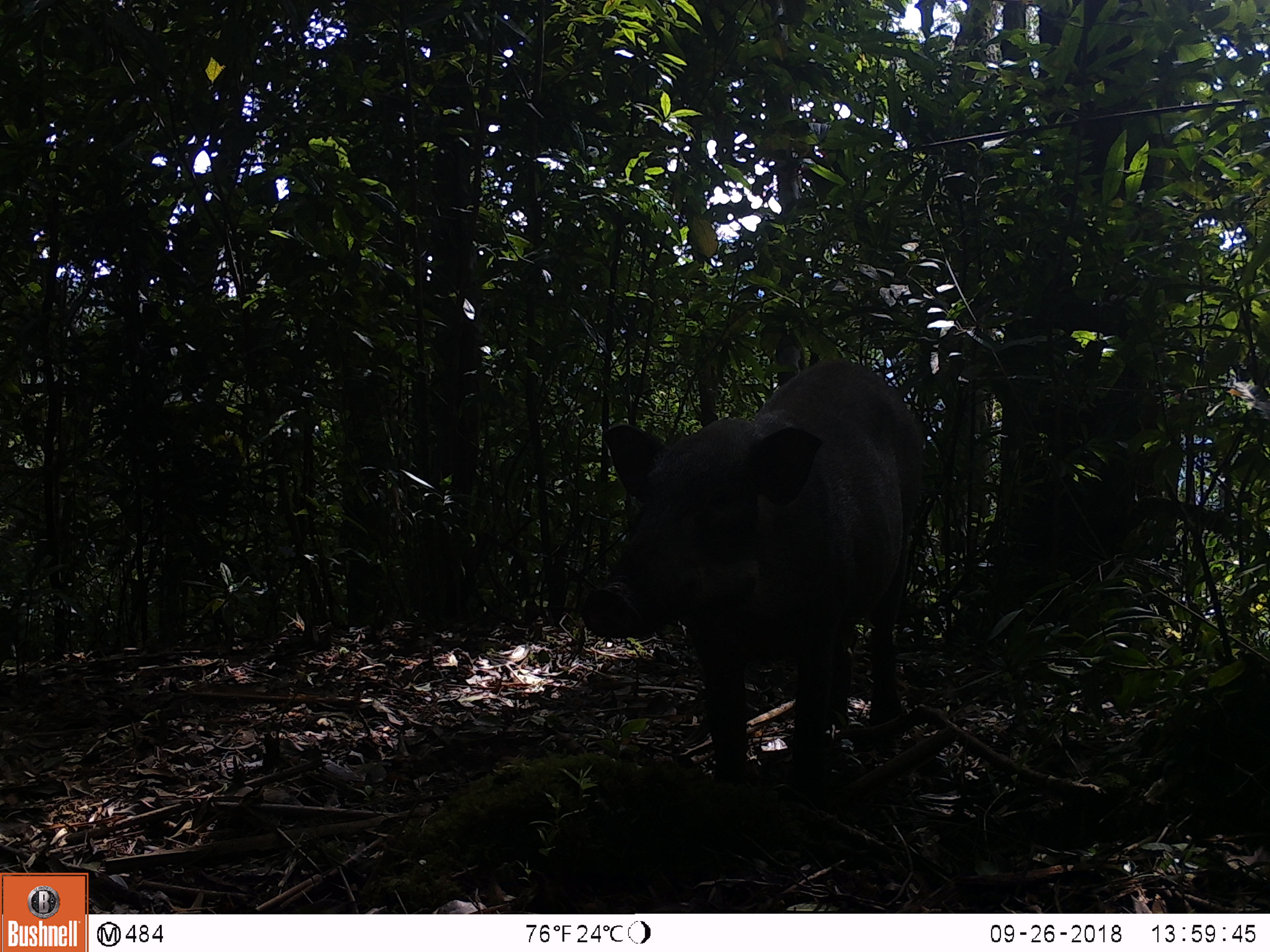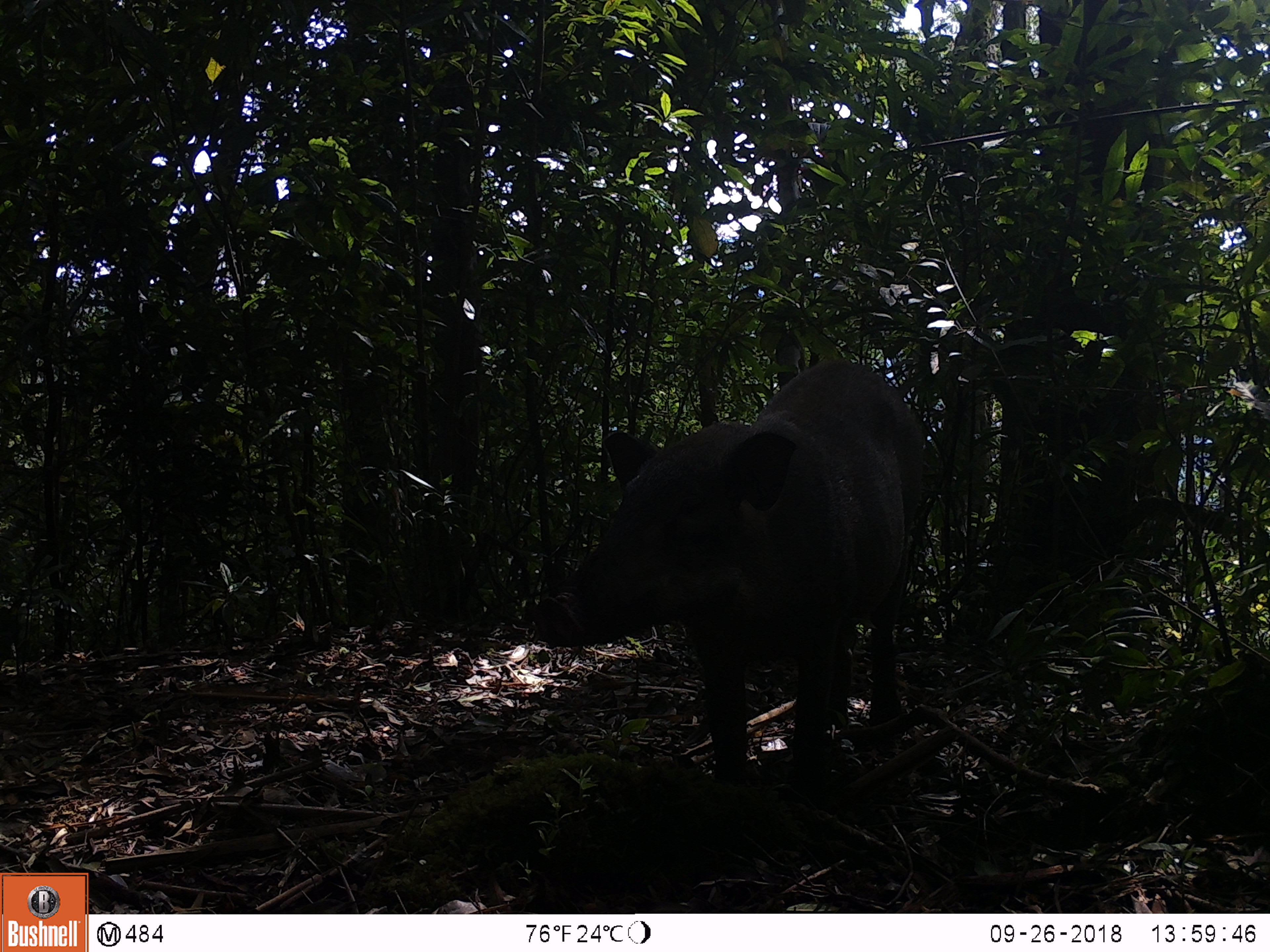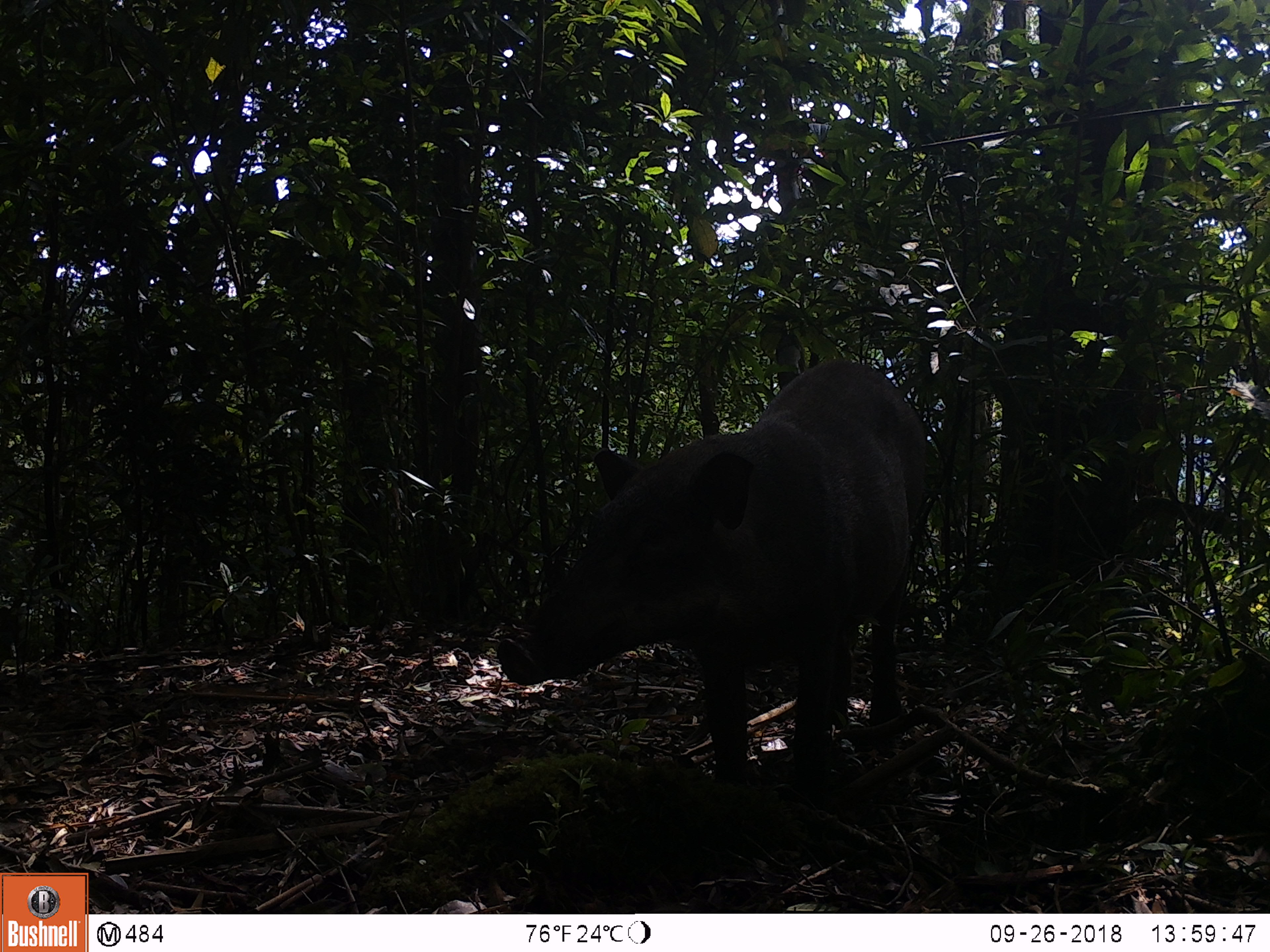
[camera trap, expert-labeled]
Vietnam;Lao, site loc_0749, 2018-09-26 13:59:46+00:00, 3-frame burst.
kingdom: Animalia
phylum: Chordata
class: Mammalia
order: Artiodactyla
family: Suidae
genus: Sus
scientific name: Sus scrofa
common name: eurasian wild pig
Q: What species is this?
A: Eurasian wild pig (Sus scrofa).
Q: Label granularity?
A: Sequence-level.